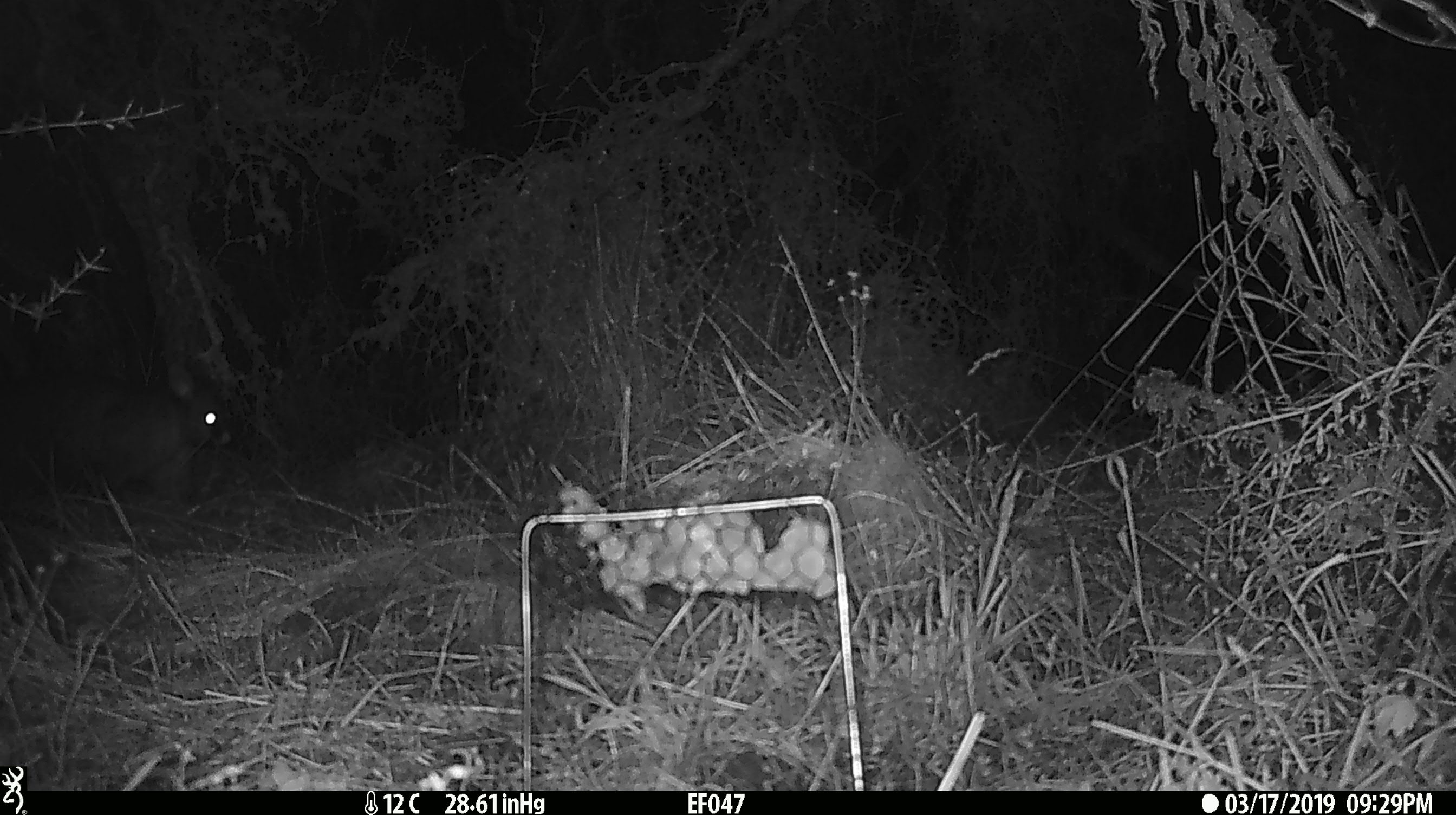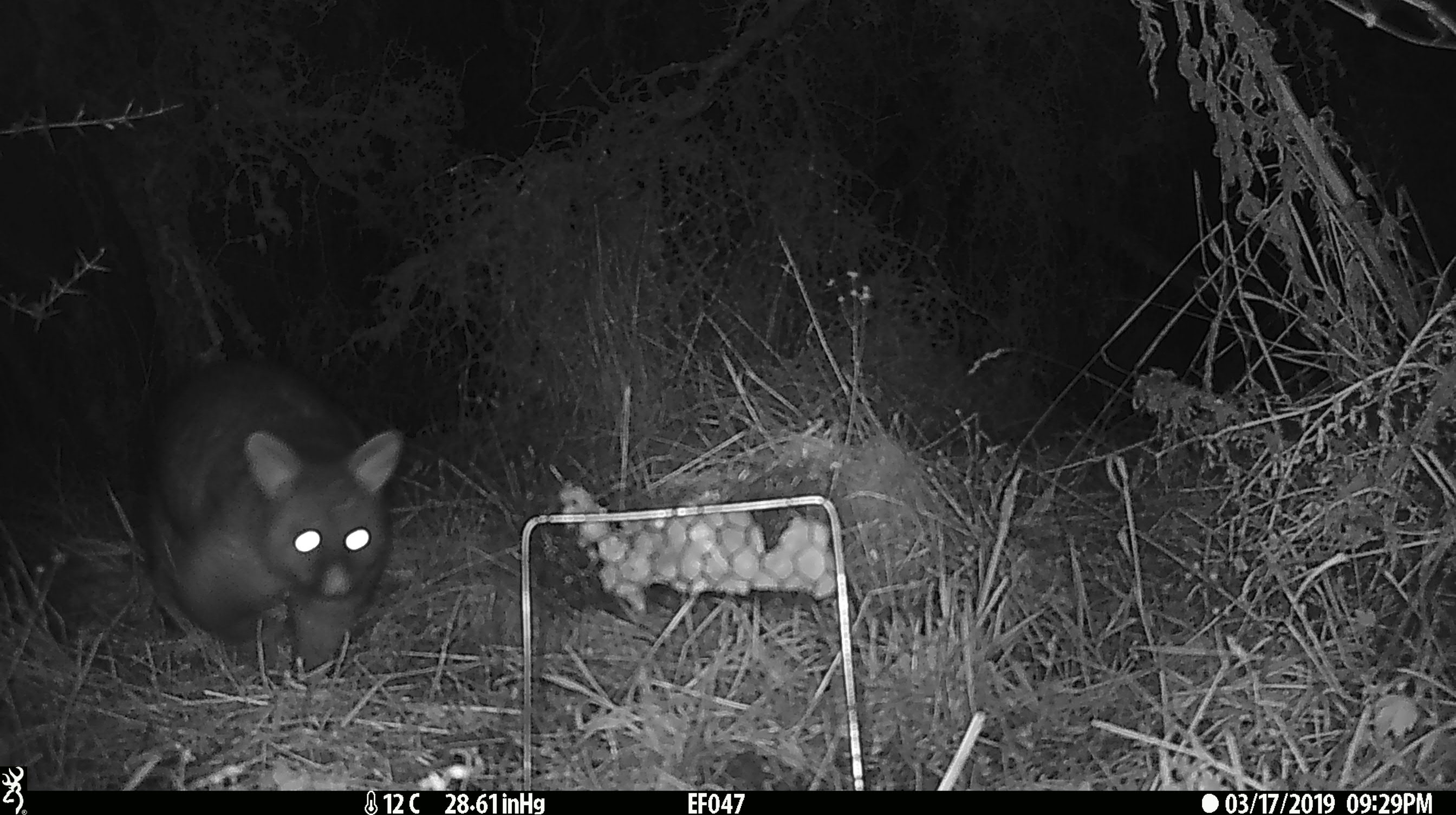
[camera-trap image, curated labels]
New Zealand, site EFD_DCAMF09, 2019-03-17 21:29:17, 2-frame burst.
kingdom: Animalia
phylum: Chordata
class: Mammalia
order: Diprotodontia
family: Phalangeridae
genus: Trichosurus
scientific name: Trichosurus vulpecula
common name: common brushtail possum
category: possum